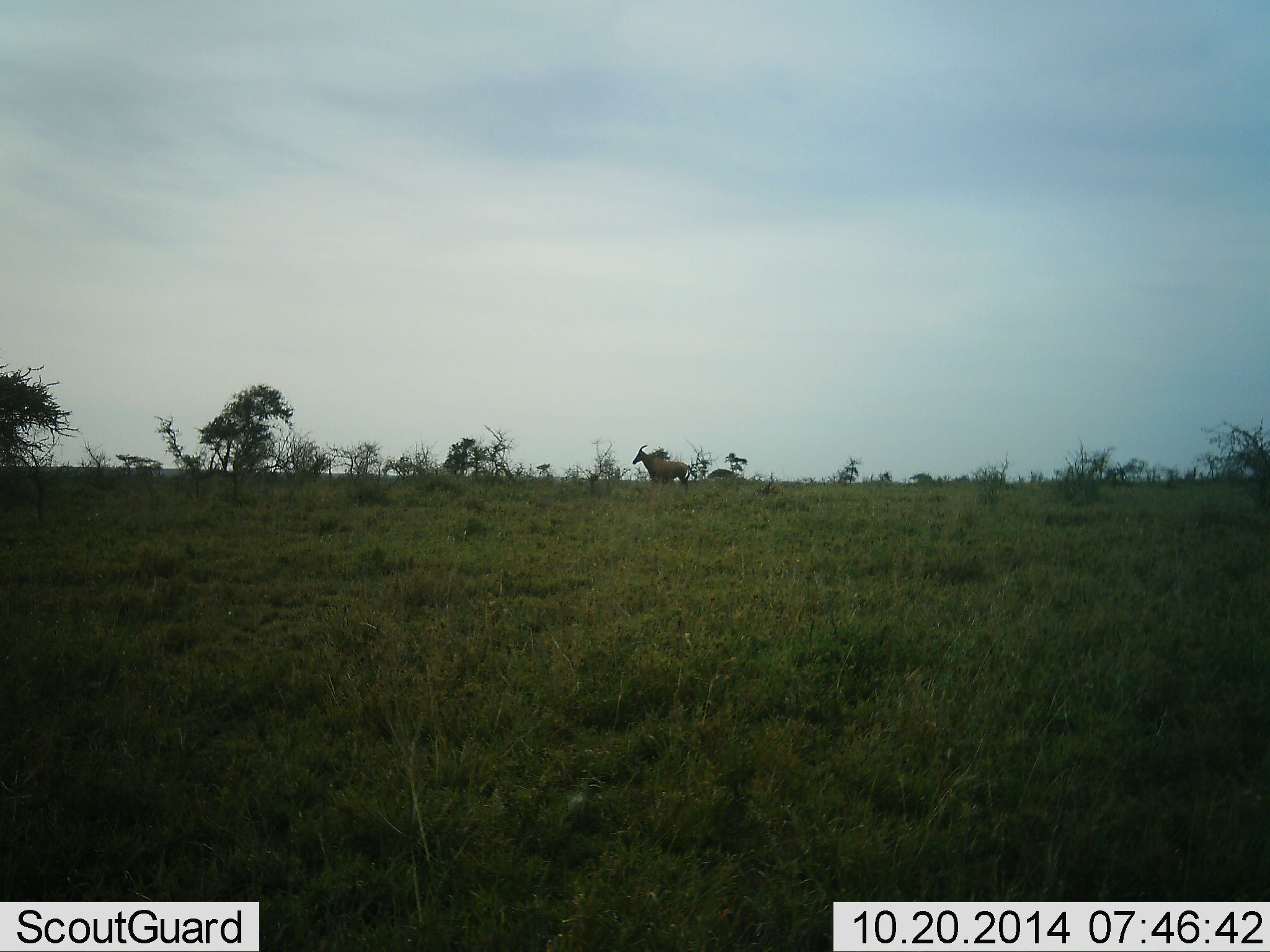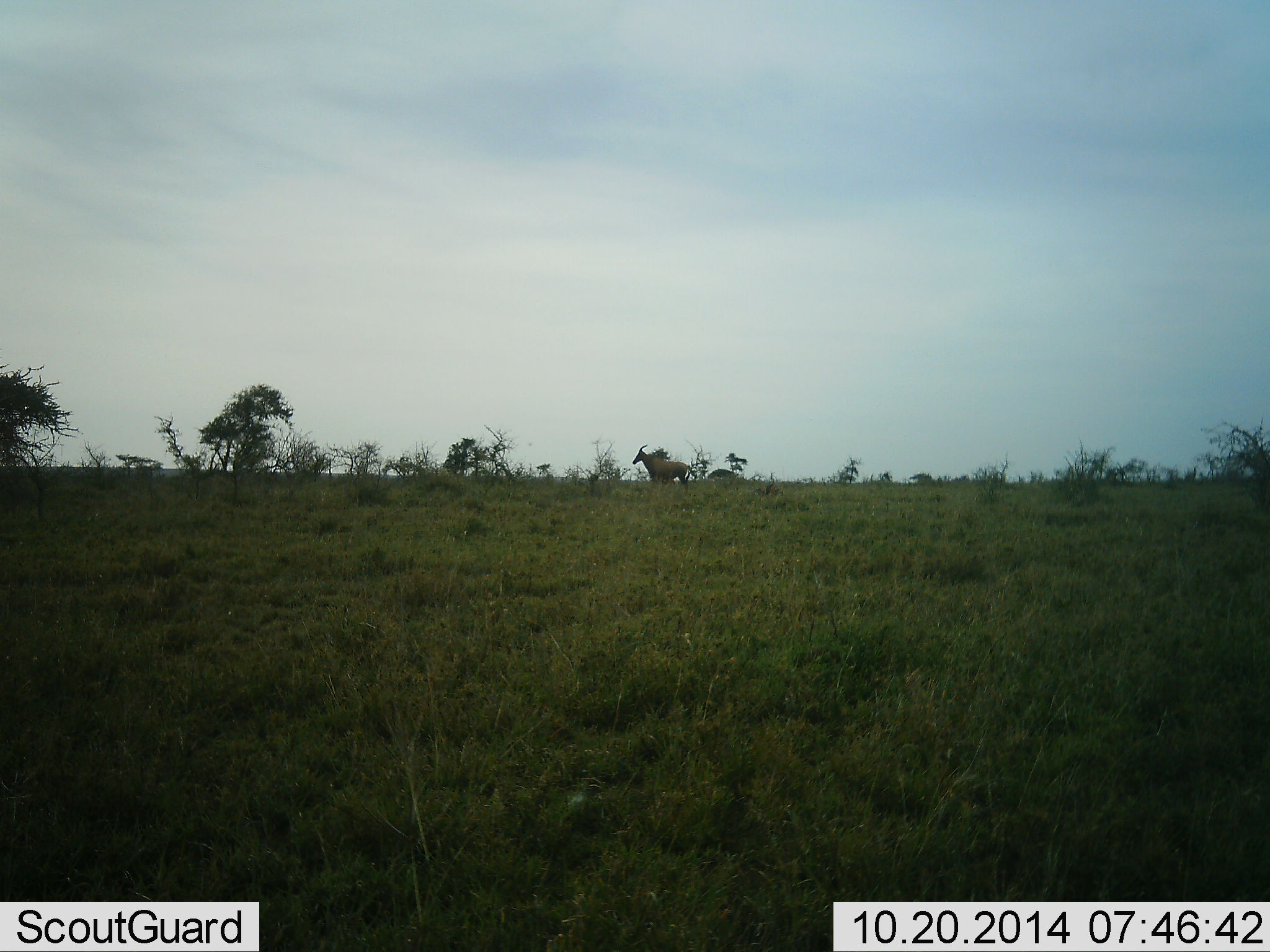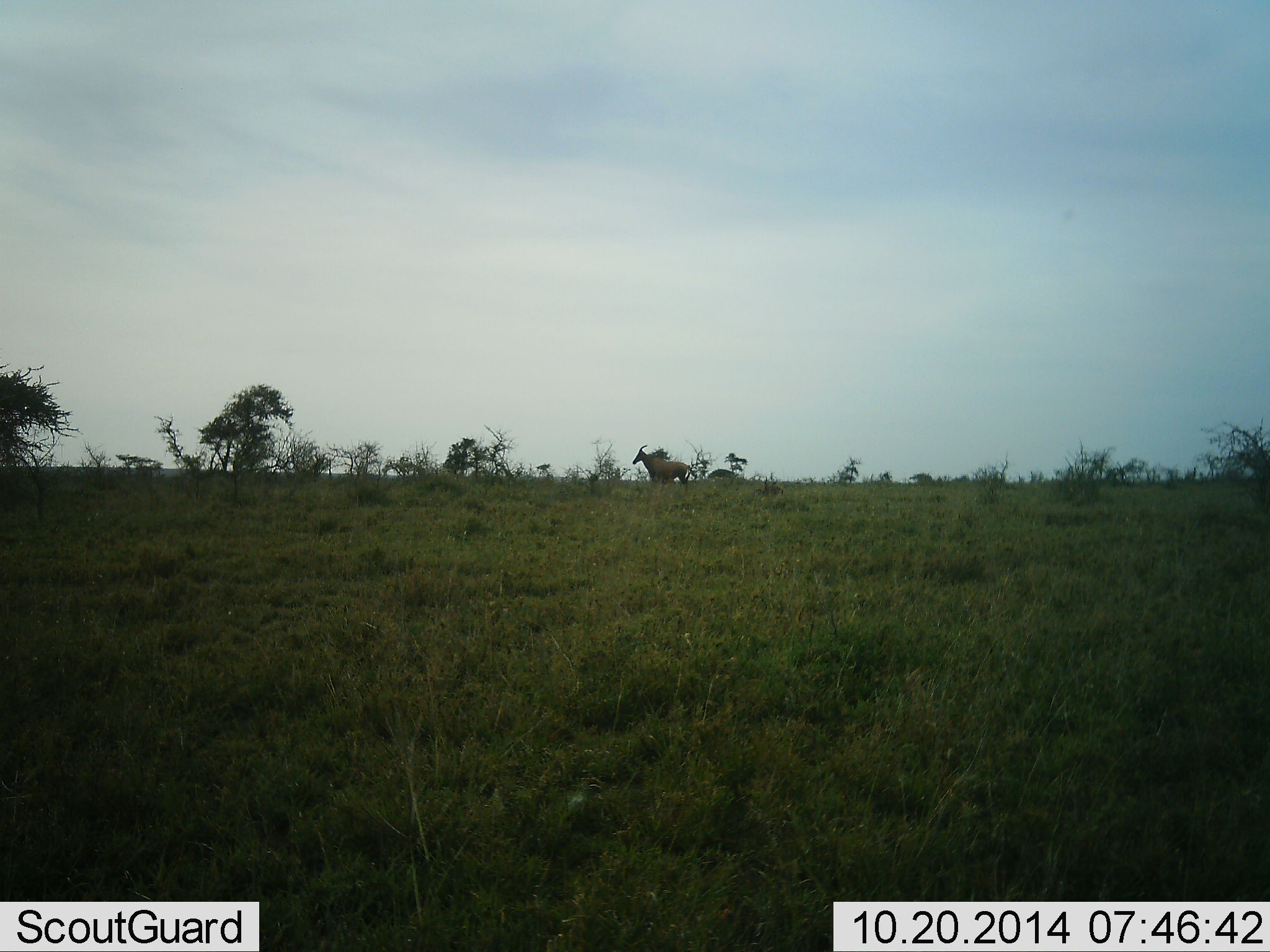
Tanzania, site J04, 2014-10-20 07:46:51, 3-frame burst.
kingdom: Animalia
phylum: Chordata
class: Mammalia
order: Artiodactyla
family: Bovidae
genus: Damaliscus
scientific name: Damaliscus lunatus jimela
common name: topi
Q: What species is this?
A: Topi (Damaliscus lunatus jimela).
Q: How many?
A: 1.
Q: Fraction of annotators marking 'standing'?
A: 90%.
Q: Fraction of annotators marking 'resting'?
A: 10%.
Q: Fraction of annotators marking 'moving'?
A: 0%.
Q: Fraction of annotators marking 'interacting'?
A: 0%.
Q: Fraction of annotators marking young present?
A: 0%.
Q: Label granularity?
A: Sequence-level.